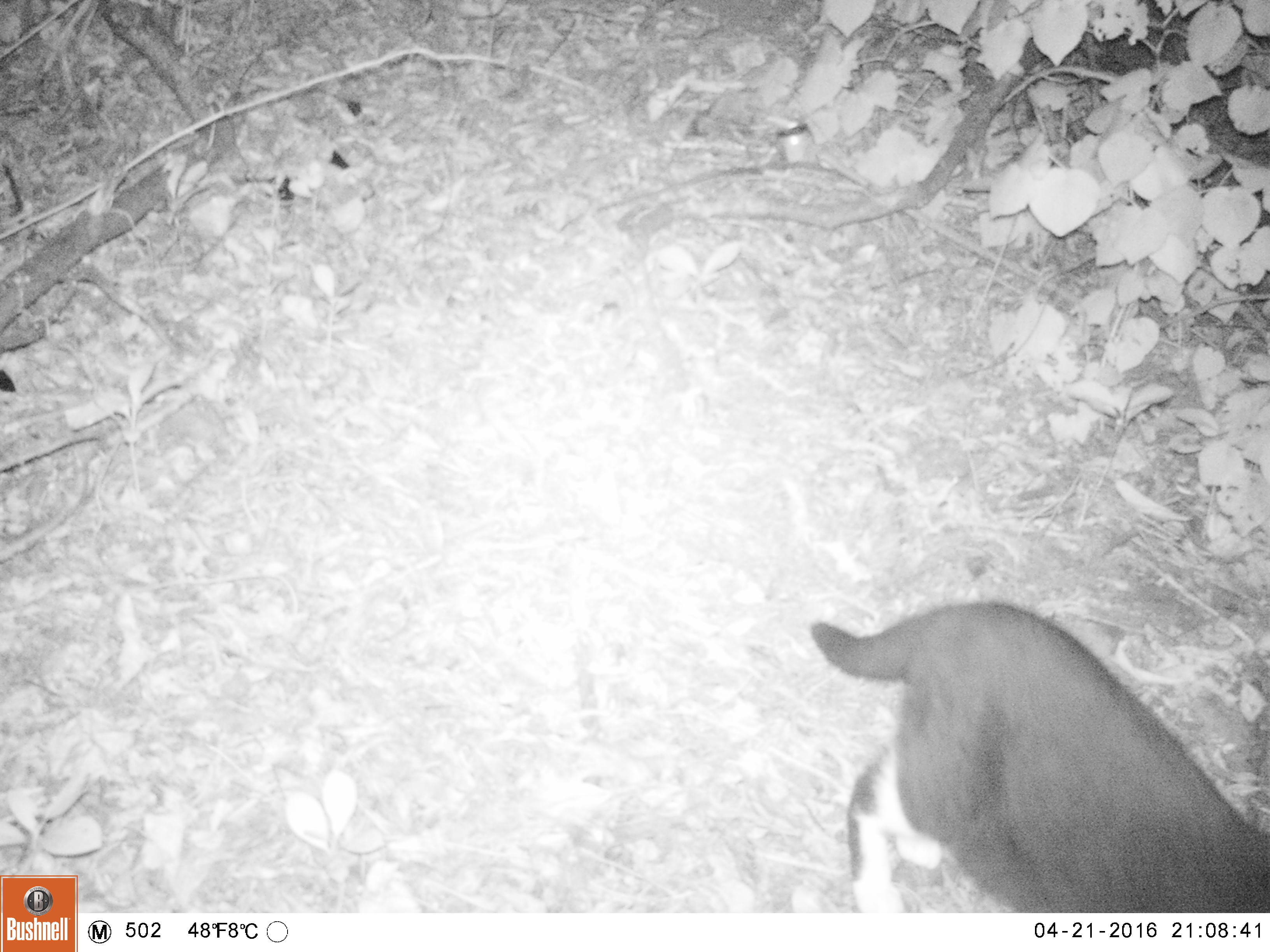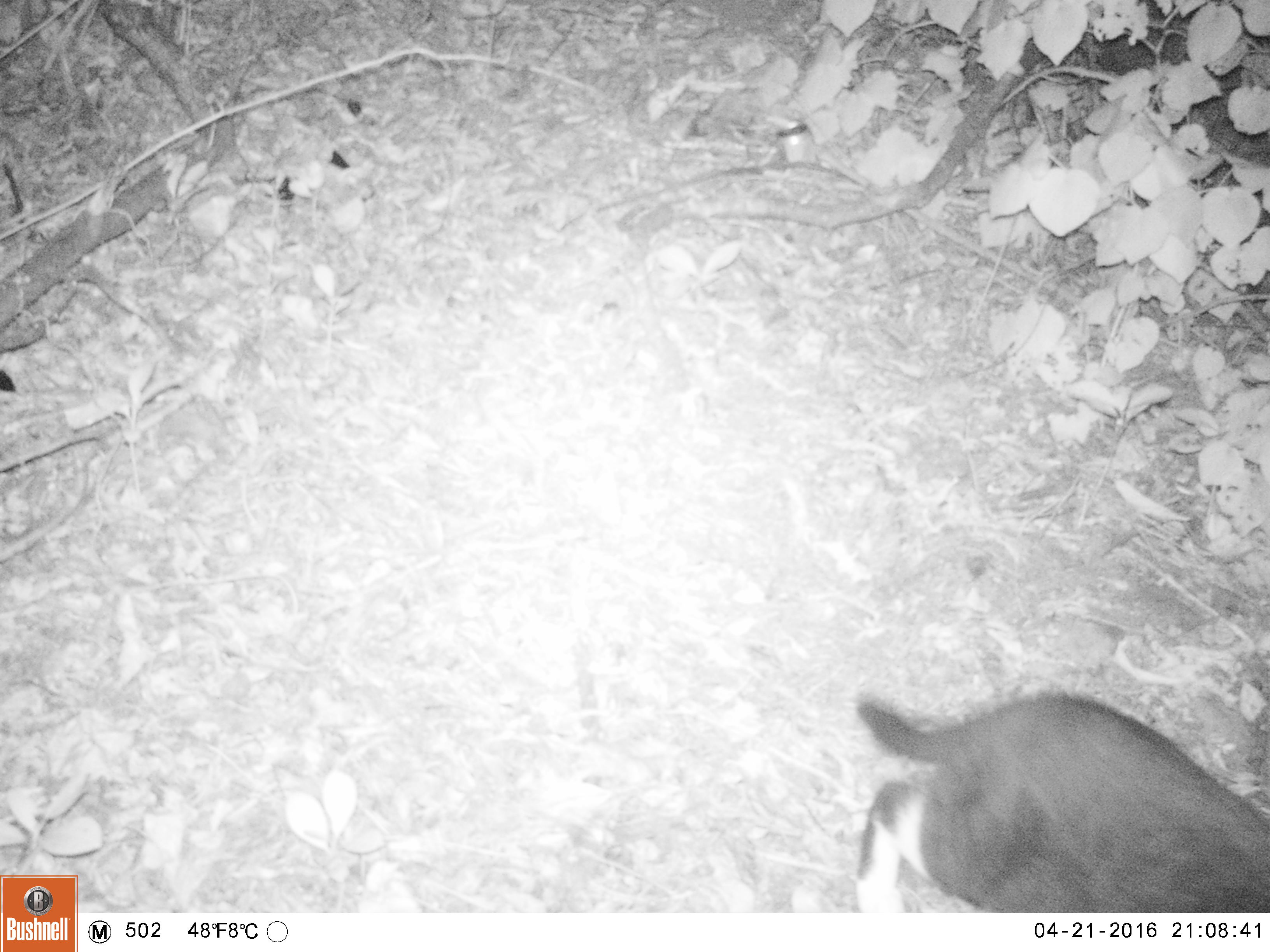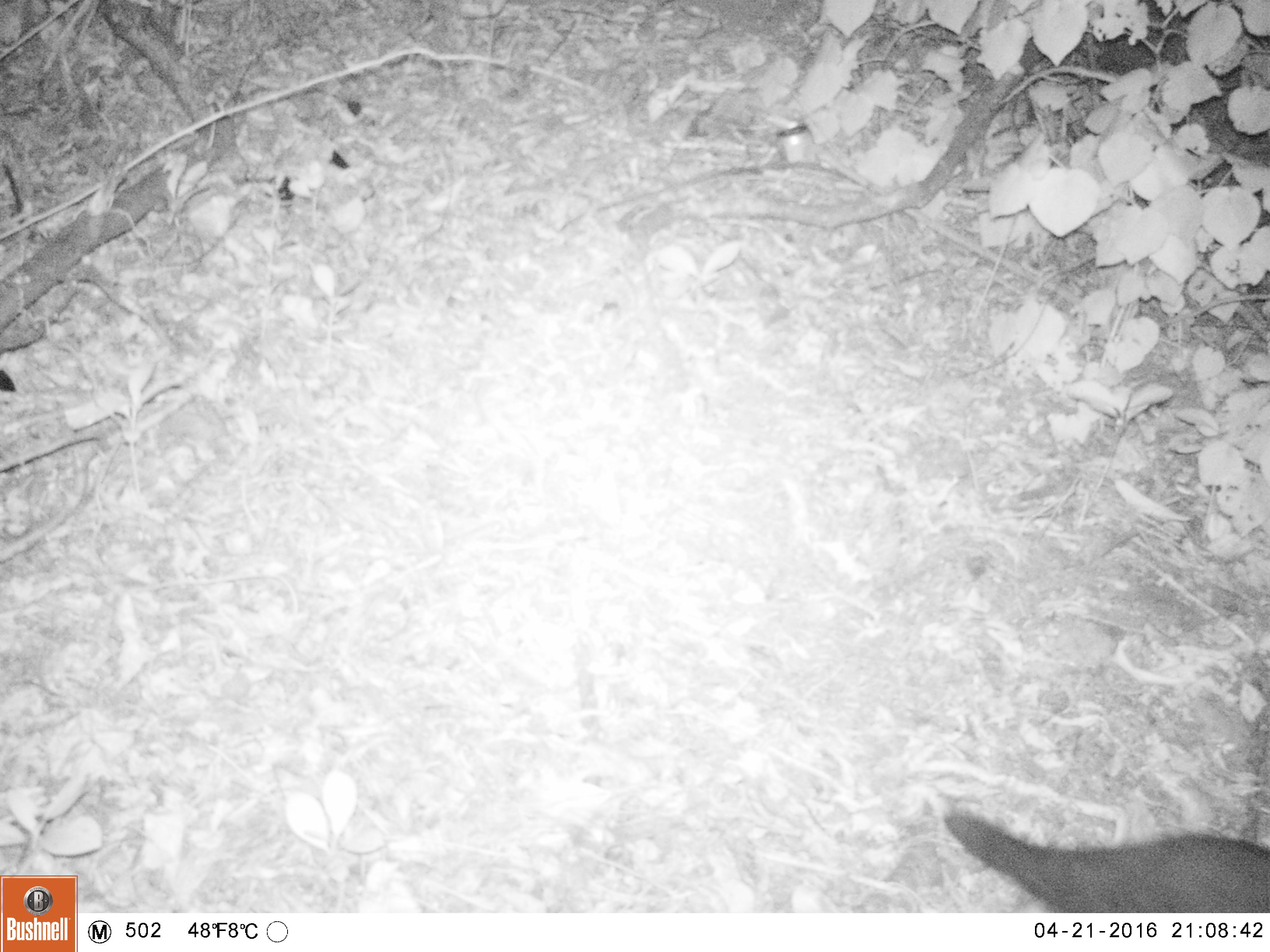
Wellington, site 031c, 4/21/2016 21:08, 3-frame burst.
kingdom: Animalia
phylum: Chordata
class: Mammalia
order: Carnivora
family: Felidae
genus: Felis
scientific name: Felis catus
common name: cat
Cat (Felis catus).